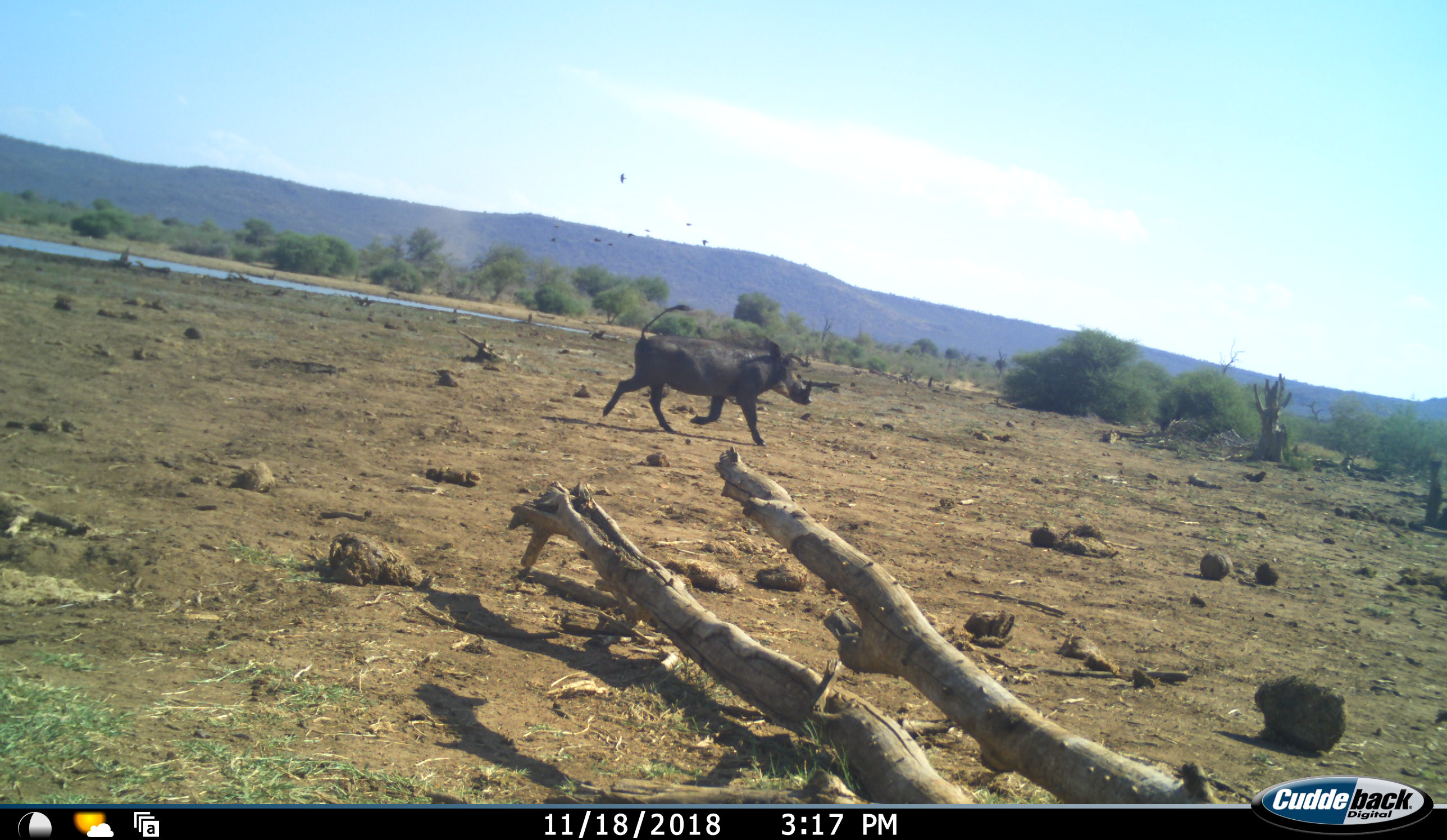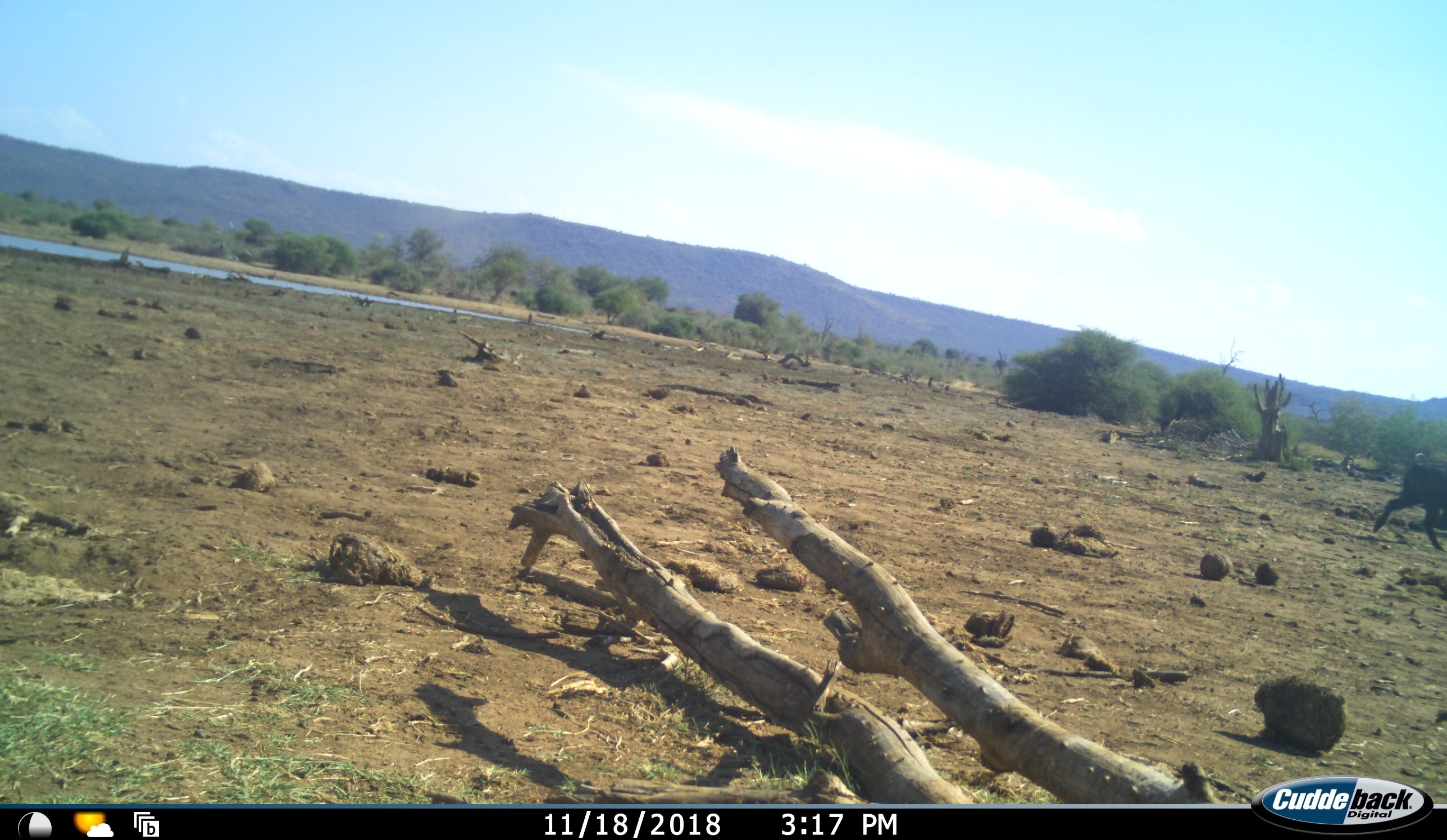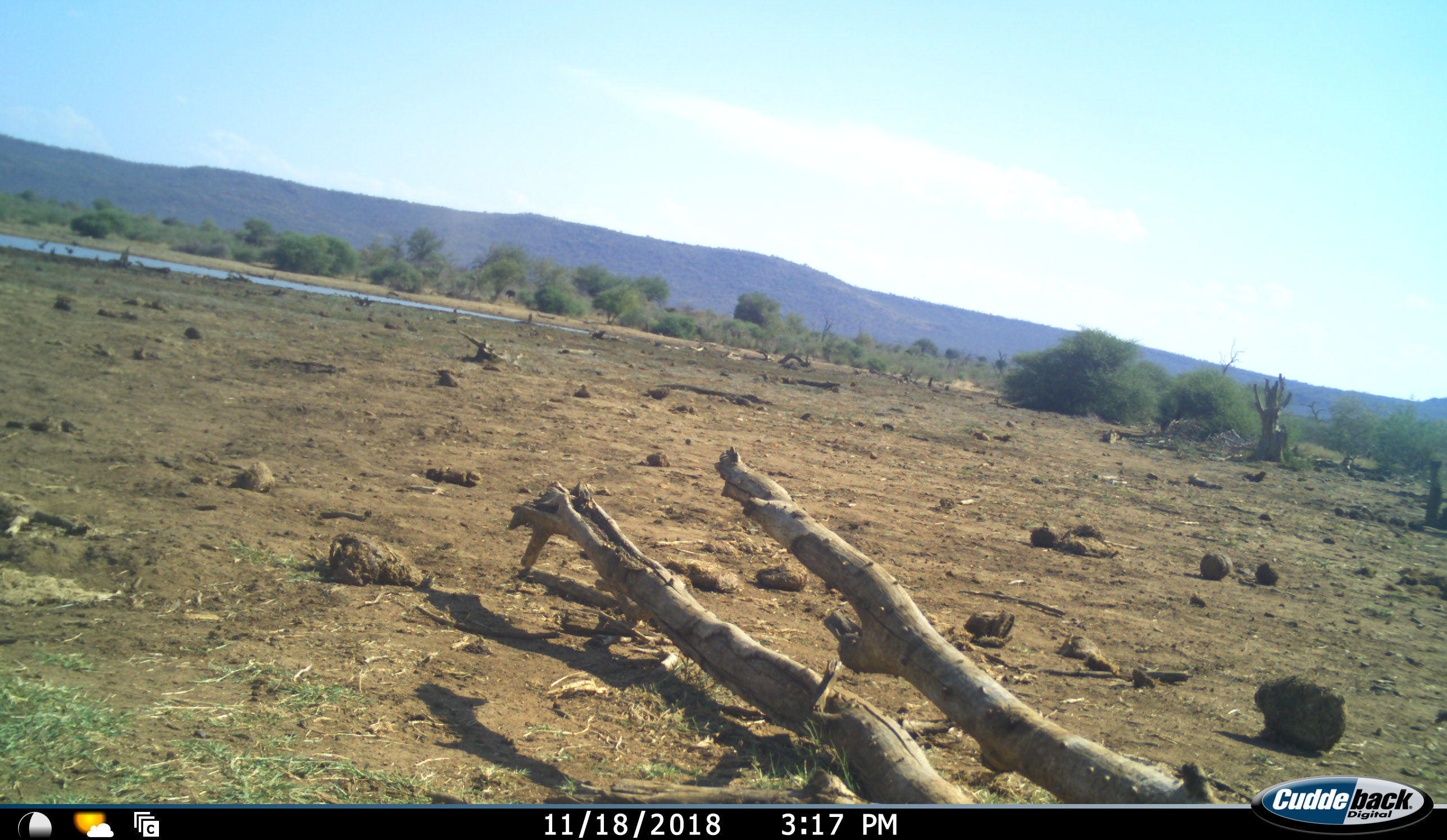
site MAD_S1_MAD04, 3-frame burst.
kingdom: Animalia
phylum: Chordata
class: Mammalia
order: Artiodactyla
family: Suidae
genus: Phacochoerus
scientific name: Phacochoerus africanus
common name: warthog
Warthog (Phacochoerus africanus), count 1. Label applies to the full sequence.